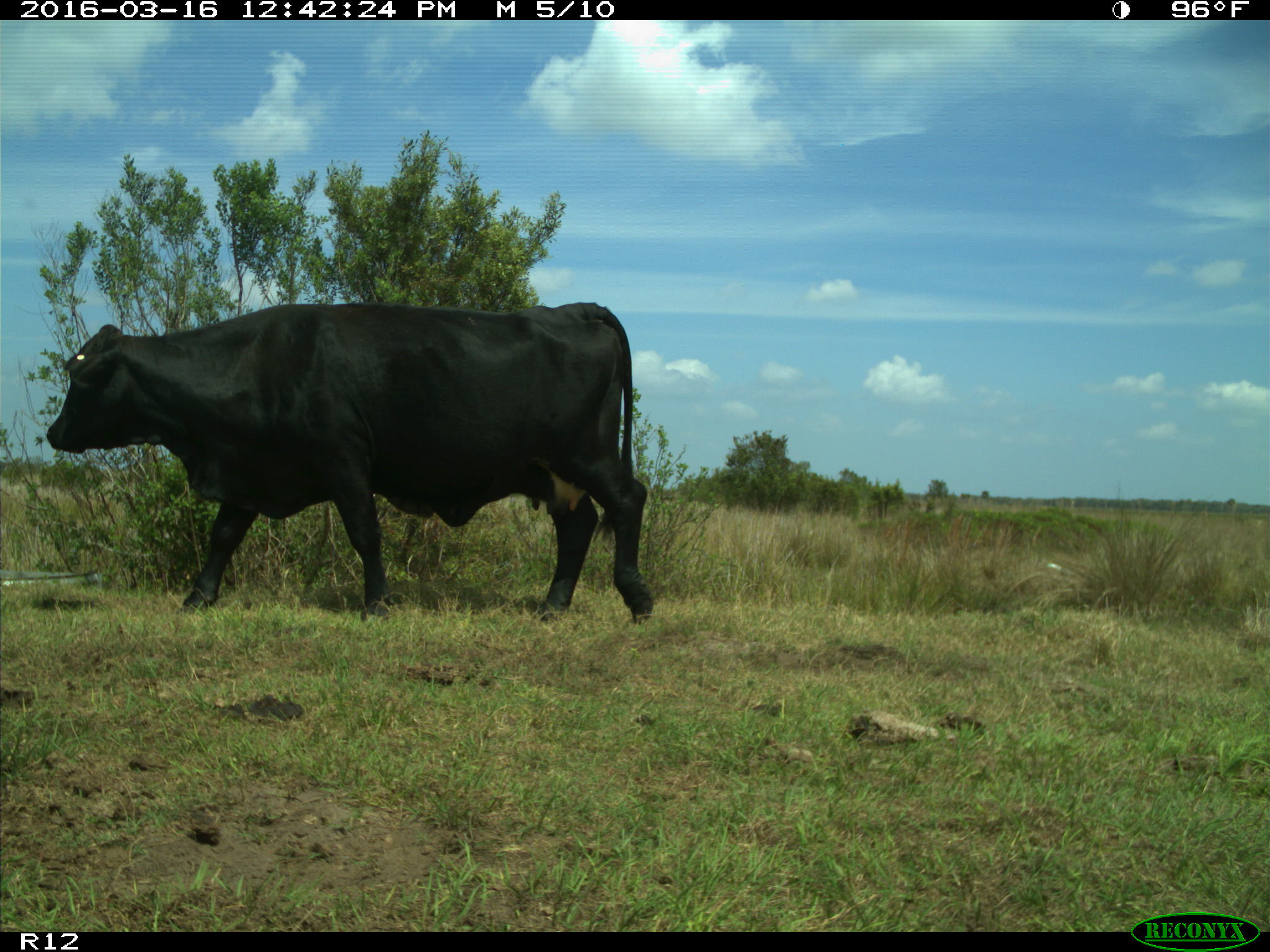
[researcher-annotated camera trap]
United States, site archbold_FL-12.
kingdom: Animalia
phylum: Chordata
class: Mammalia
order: Artiodactyla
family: Bovidae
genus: Bos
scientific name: Bos taurus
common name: domestic cow